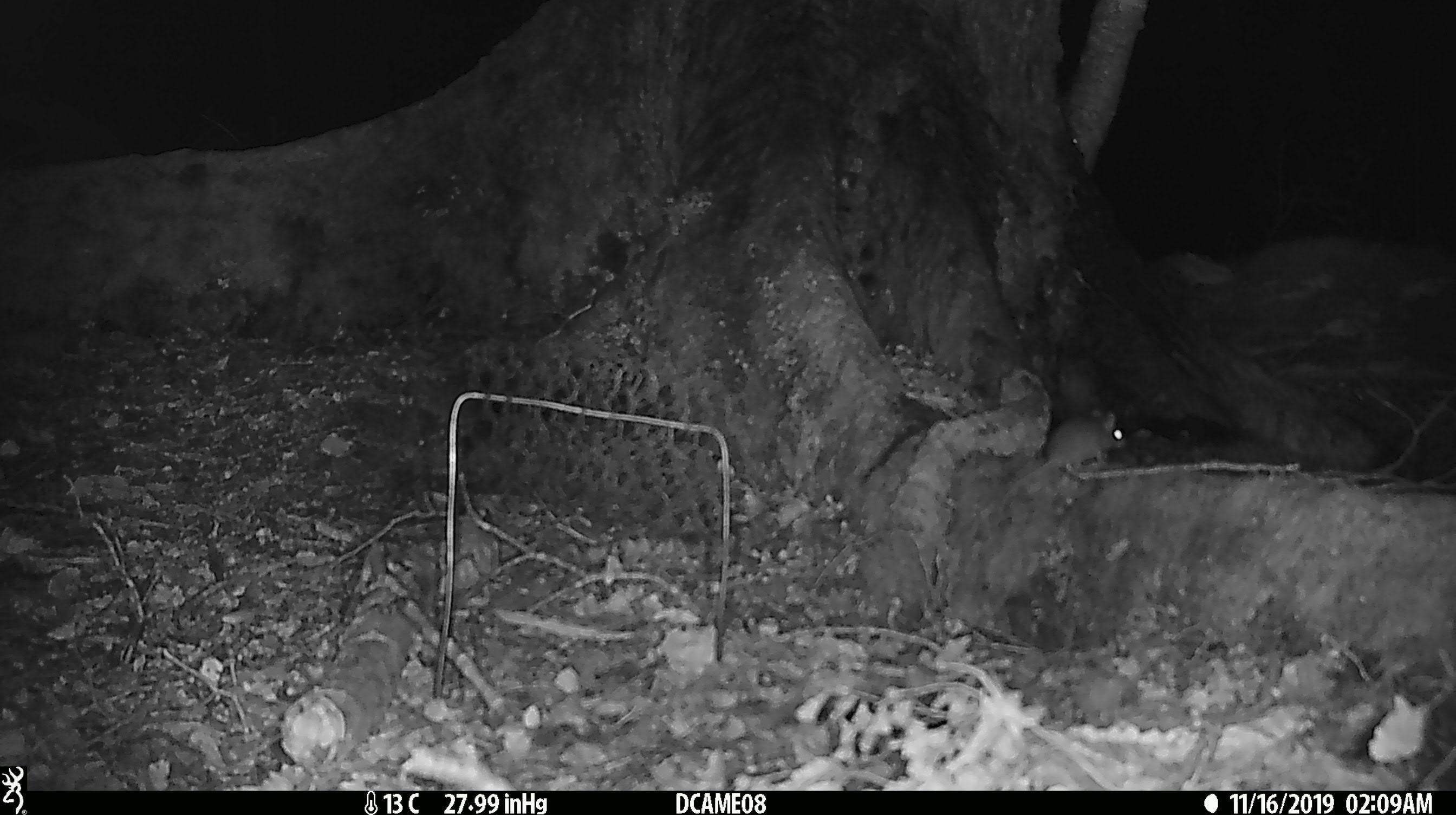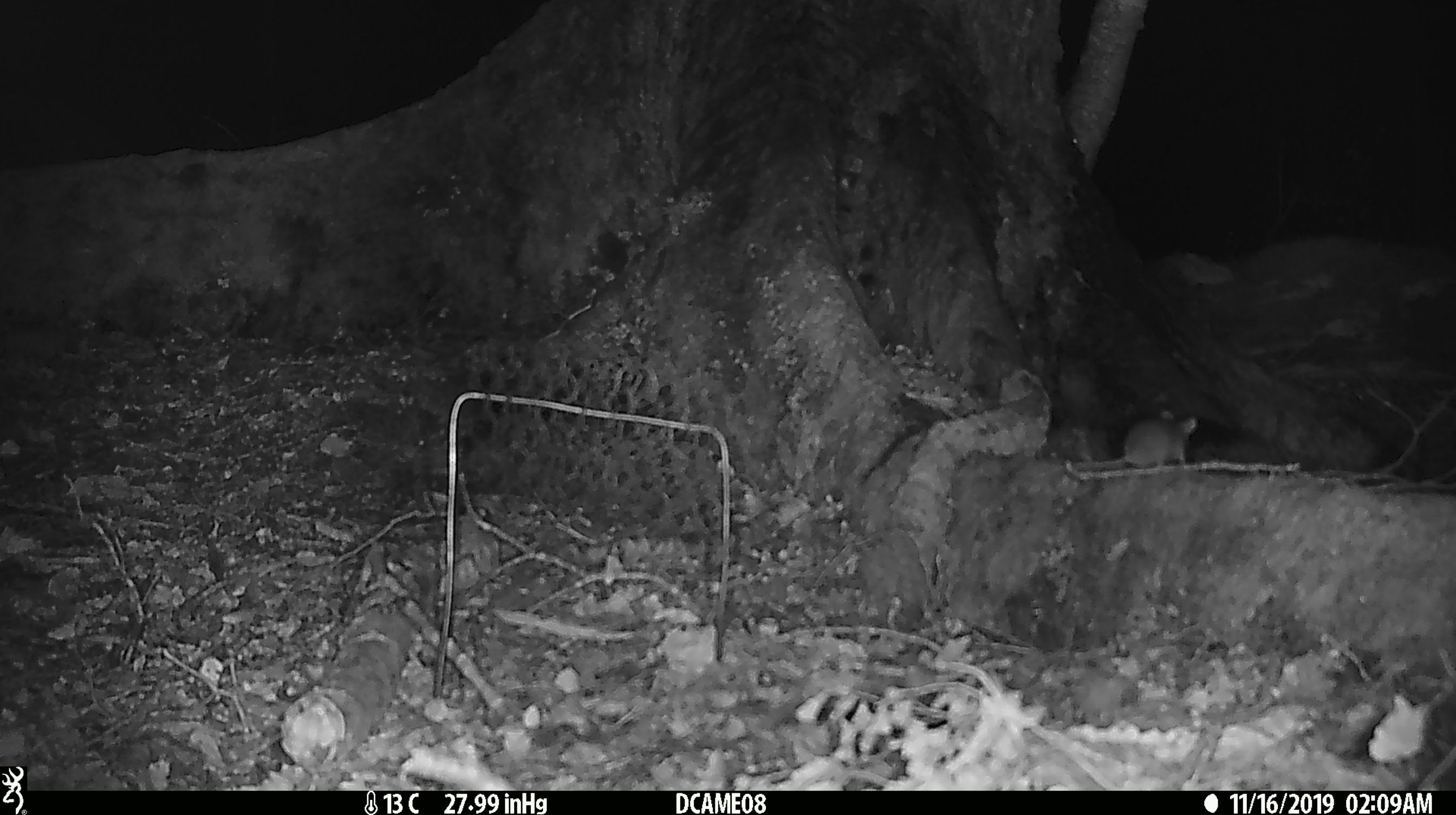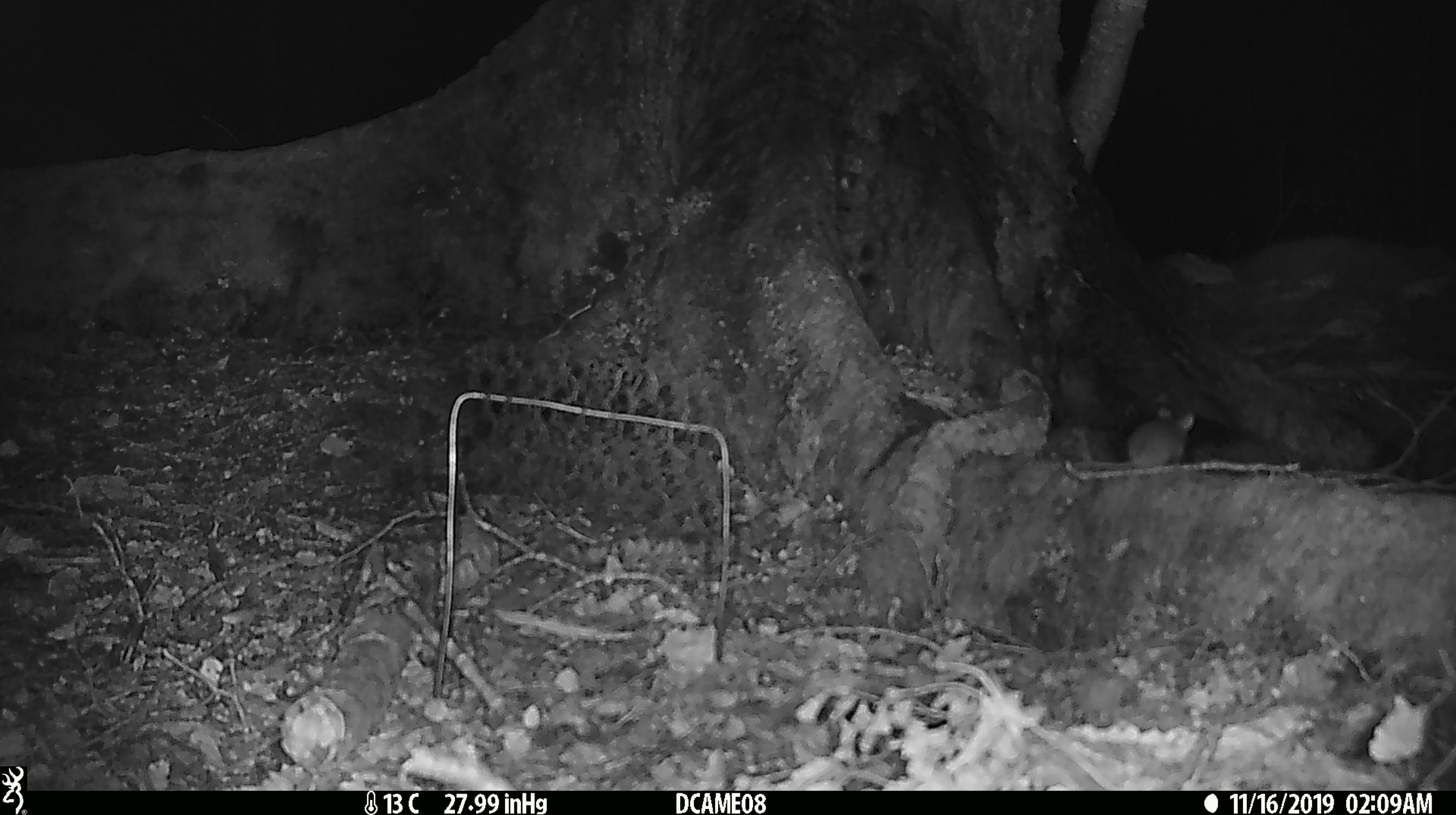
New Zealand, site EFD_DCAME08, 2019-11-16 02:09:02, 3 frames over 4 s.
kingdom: Animalia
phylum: Chordata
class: Mammalia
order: Rodentia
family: Muridae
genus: Mus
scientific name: Mus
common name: mouse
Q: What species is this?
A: Mouse (Mus).